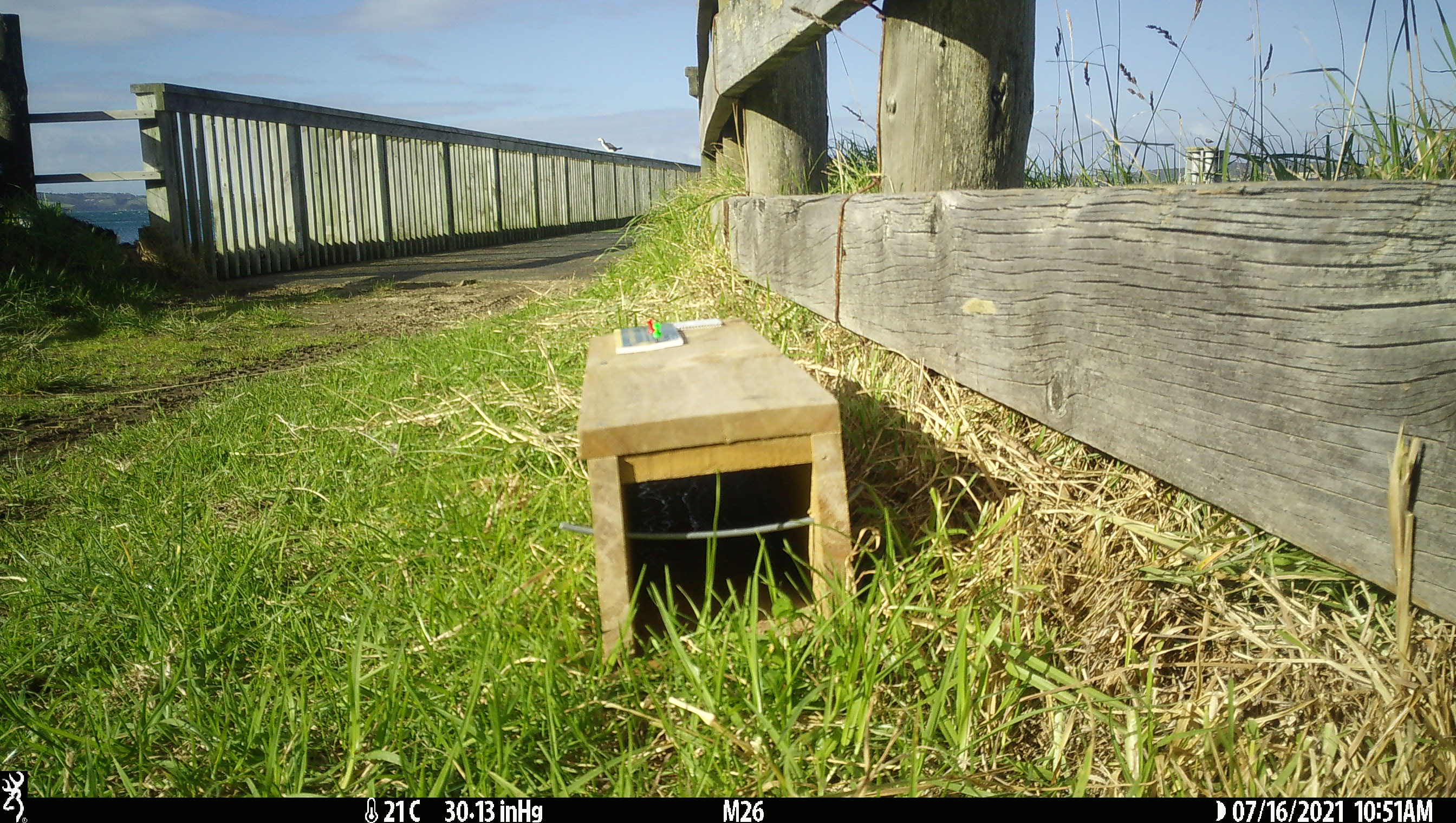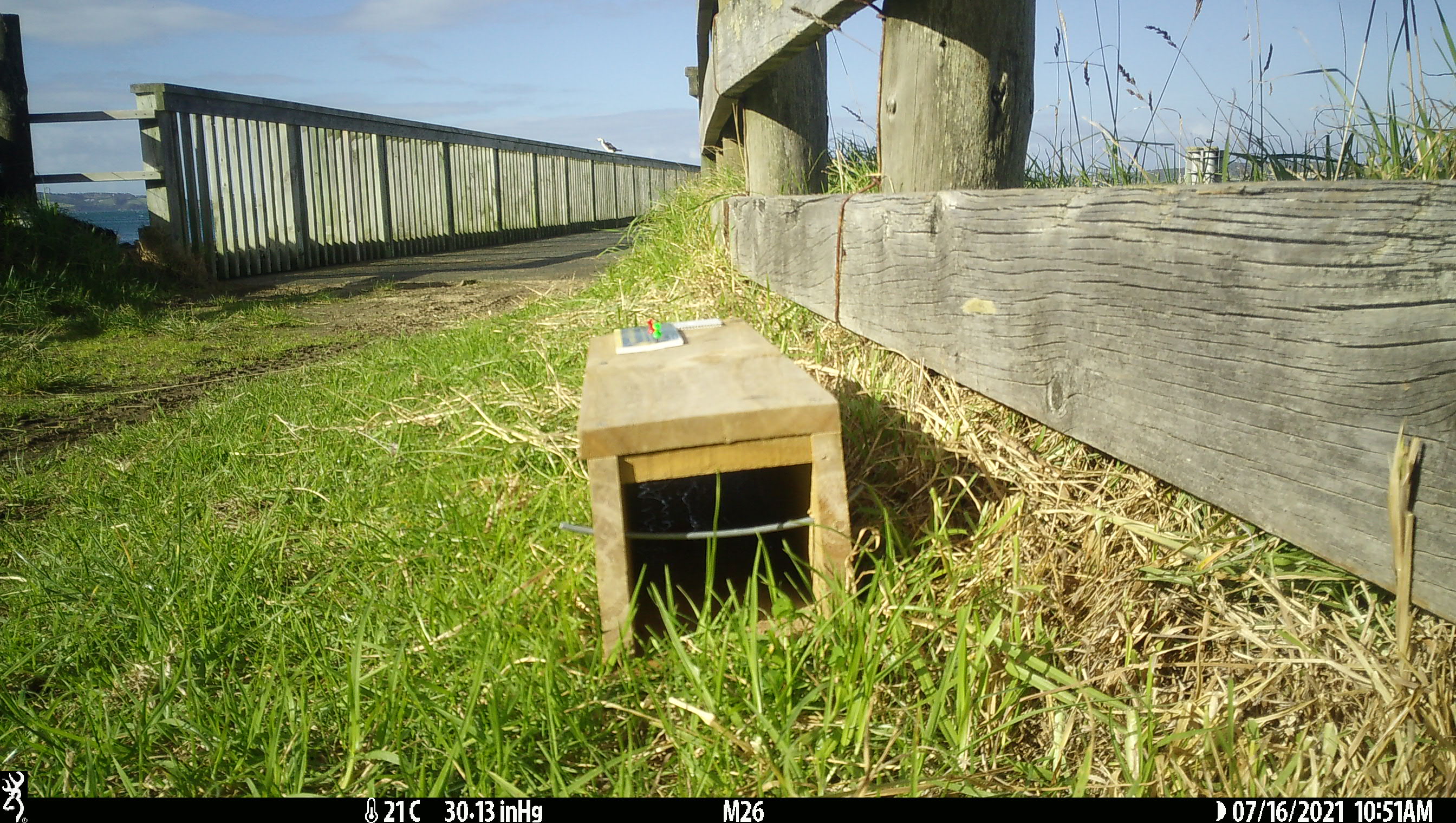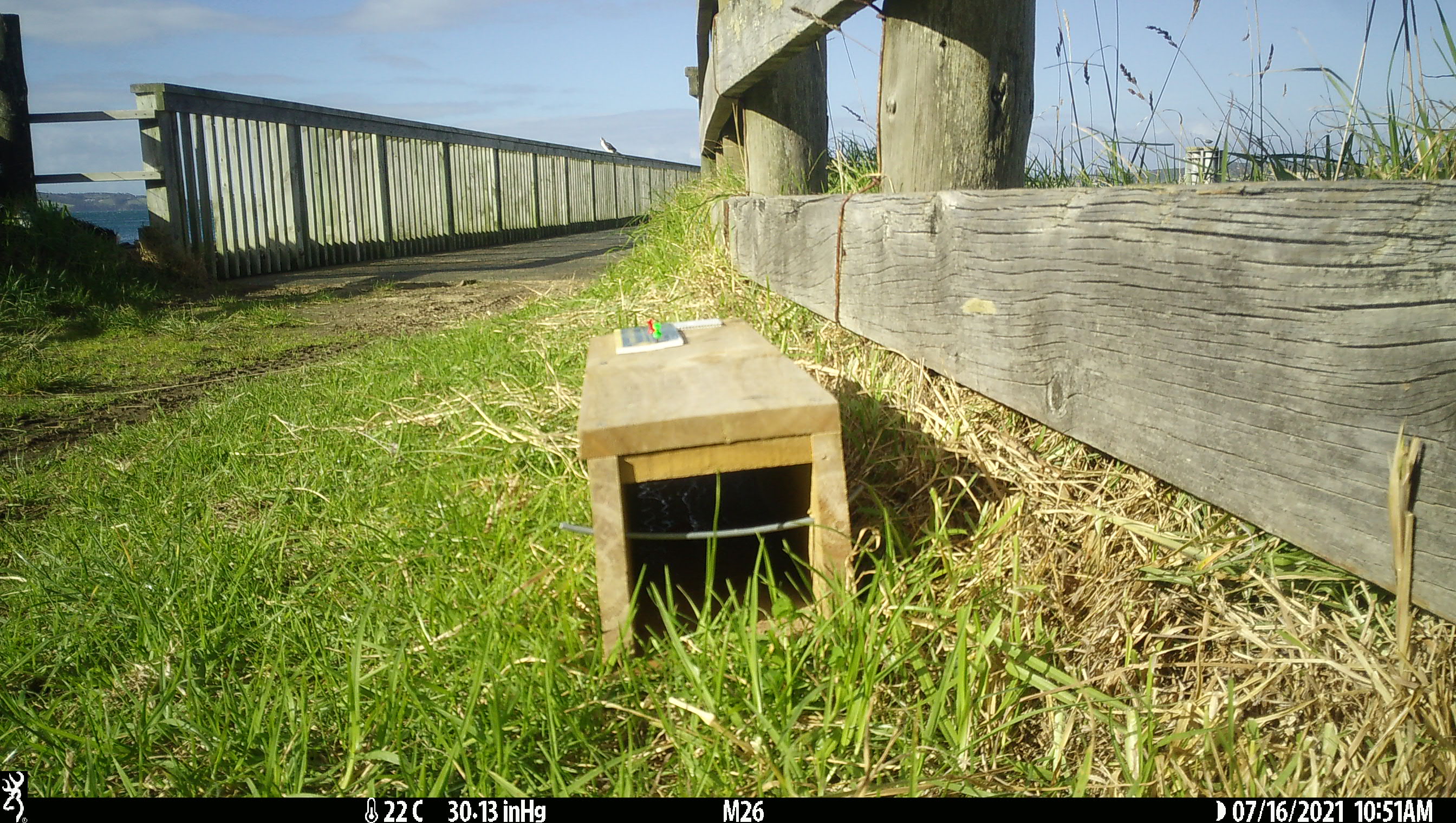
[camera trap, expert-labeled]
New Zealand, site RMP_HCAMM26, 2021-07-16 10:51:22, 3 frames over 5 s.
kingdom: Animalia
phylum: Chordata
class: Aves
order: Suliformes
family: Phalacrocoracidae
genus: Gulosus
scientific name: Gulosus aristotelis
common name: common shag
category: shag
Shag (common shag) (Gulosus aristotelis).